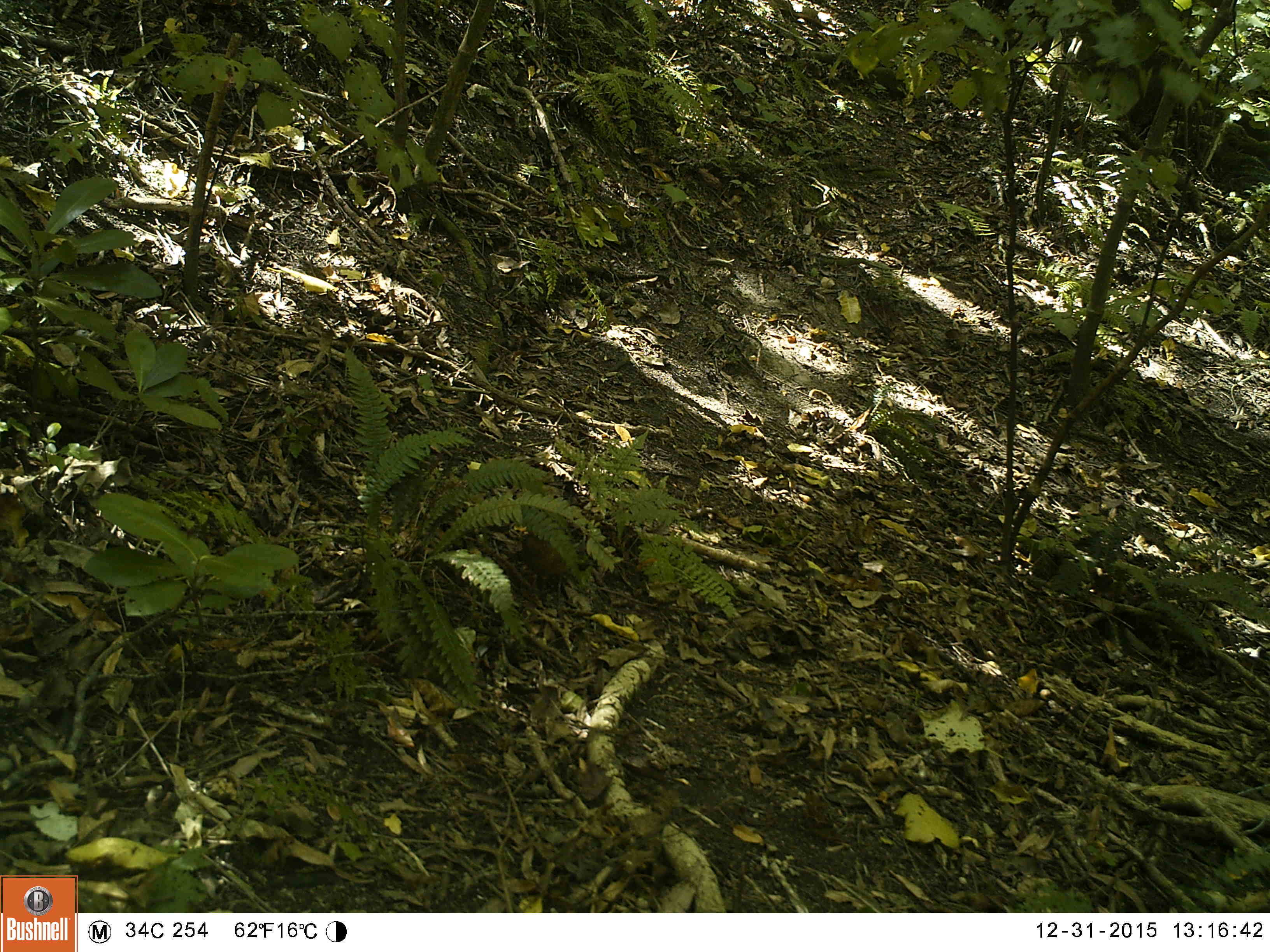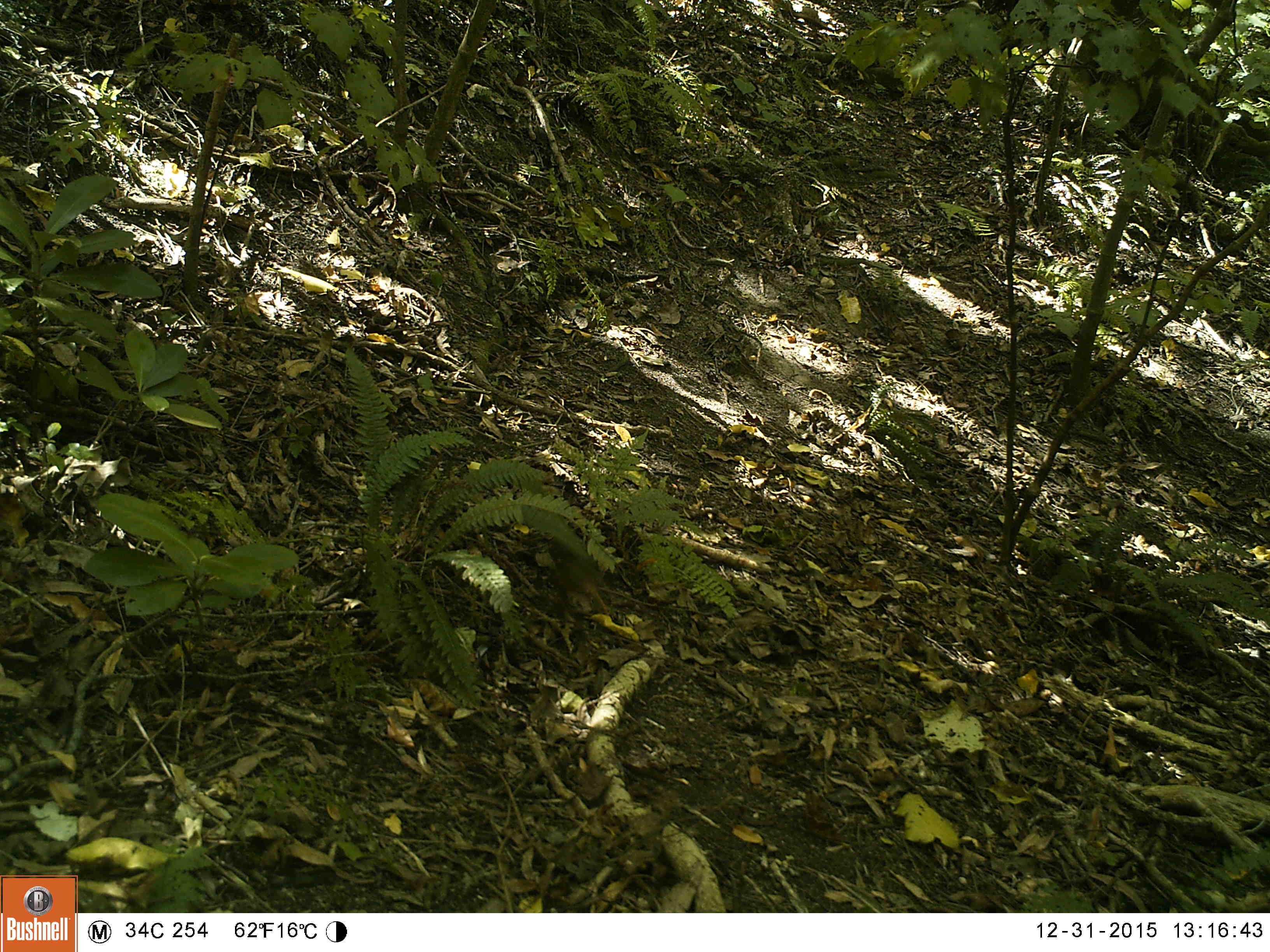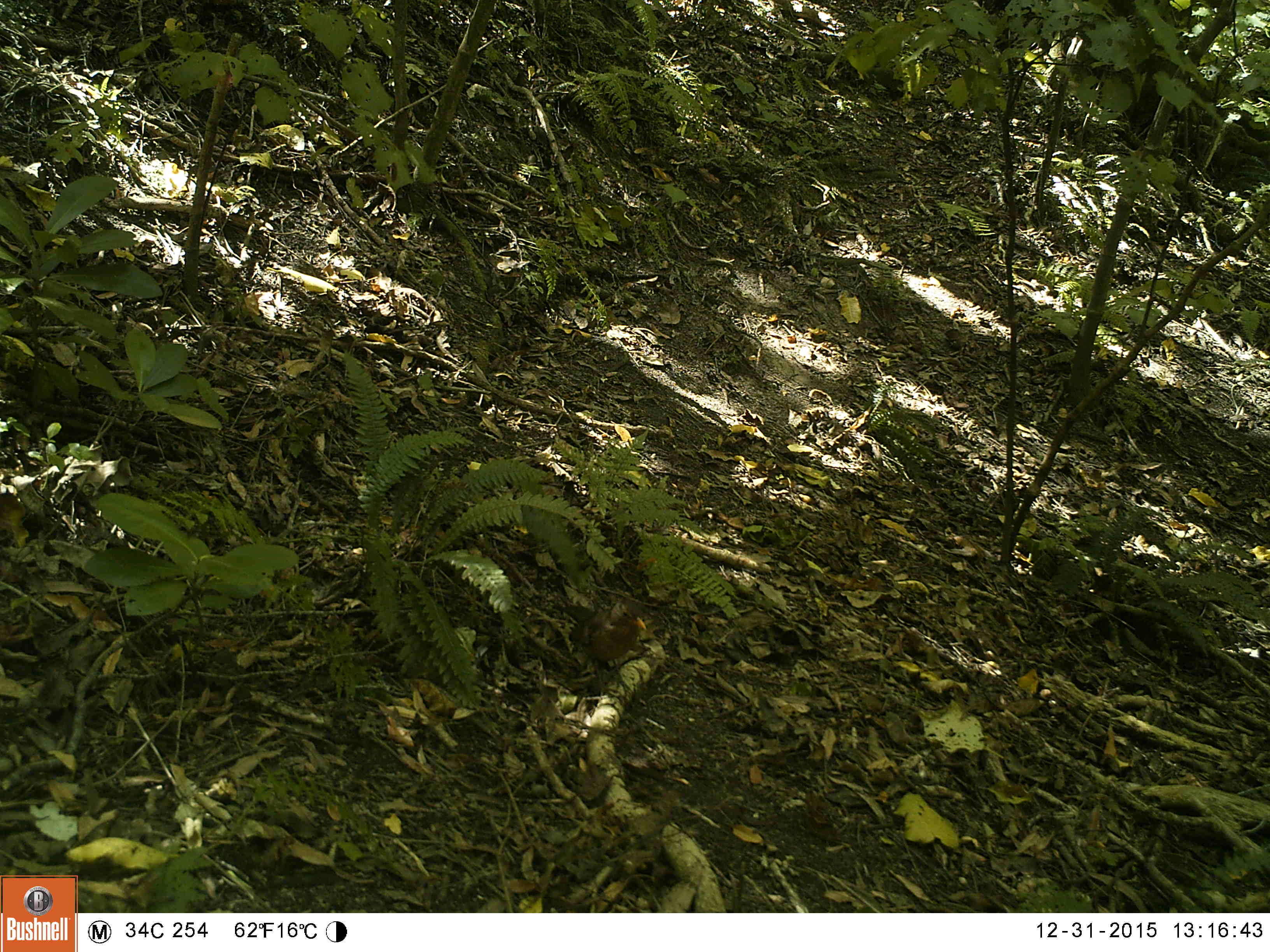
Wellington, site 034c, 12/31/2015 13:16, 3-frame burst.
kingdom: Animalia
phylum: Chordata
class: Aves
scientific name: Aves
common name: bird